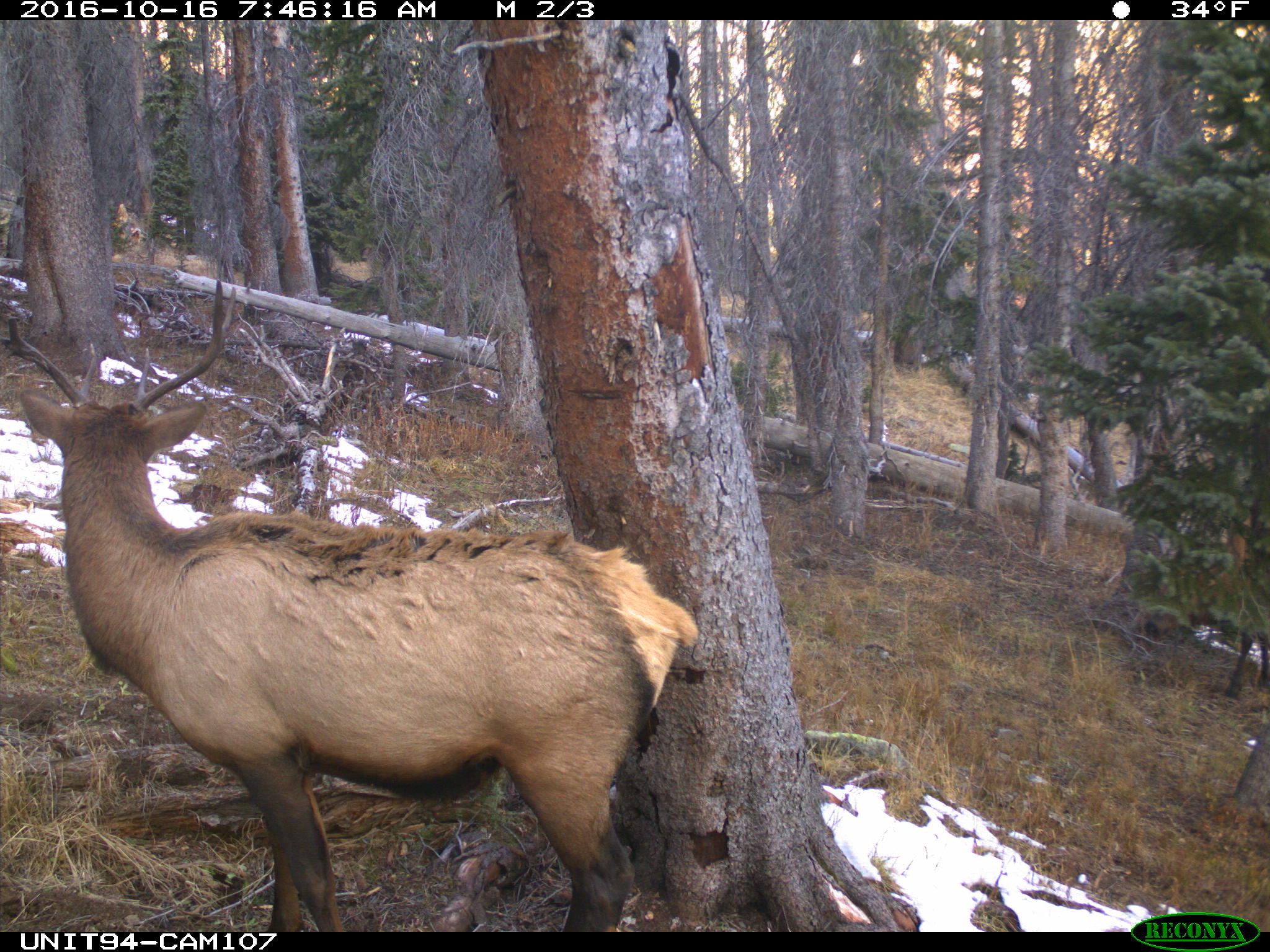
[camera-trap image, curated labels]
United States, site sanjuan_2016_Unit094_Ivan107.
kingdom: Animalia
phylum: Chordata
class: Mammalia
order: Artiodactyla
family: Cervidae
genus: Cervus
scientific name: Cervus elaphus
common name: red deer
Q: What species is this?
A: Cervus elaphus (red deer).